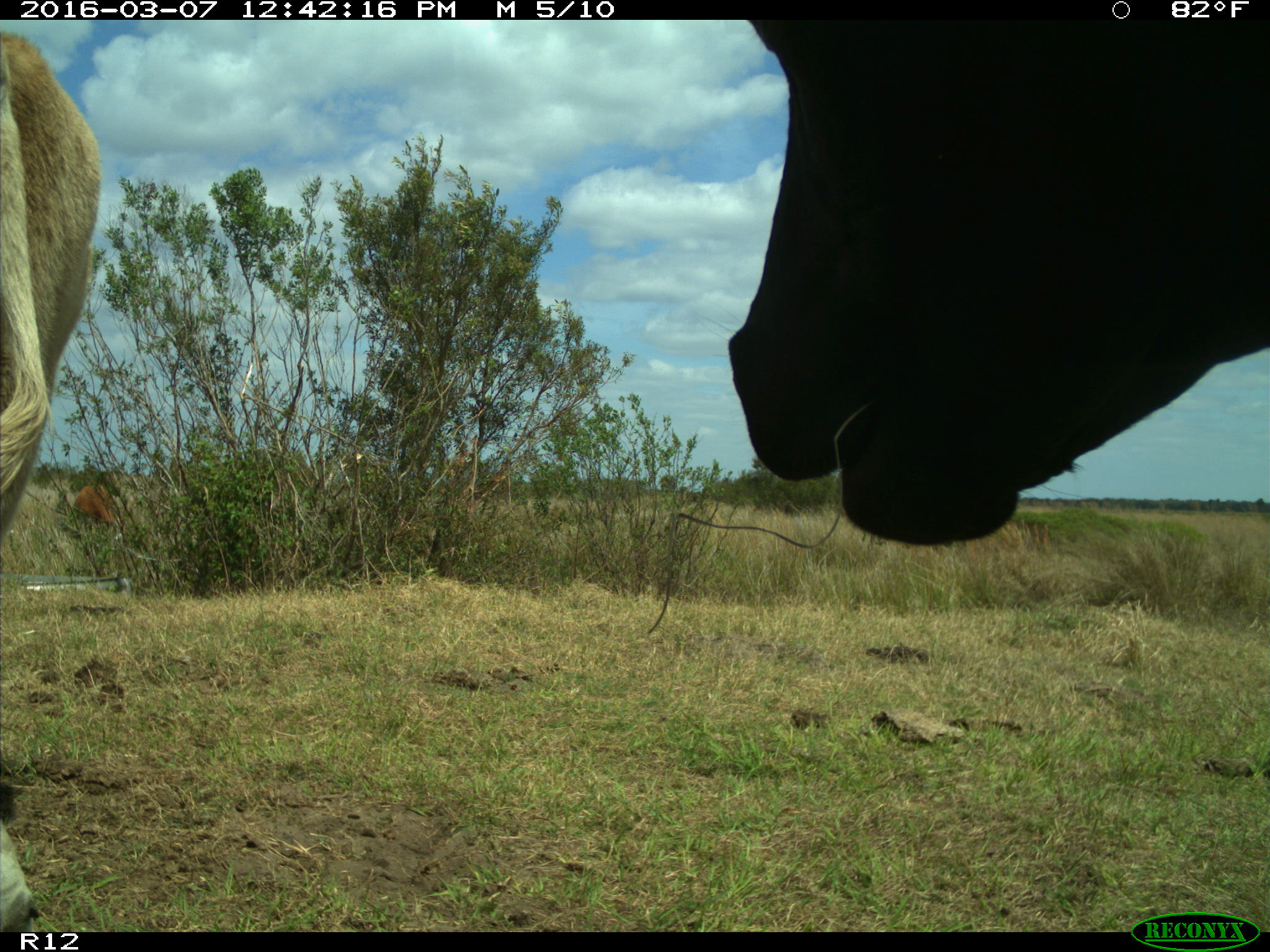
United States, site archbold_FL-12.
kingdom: Animalia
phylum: Chordata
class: Mammalia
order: Artiodactyla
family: Bovidae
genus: Bos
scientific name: Bos taurus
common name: domestic cow